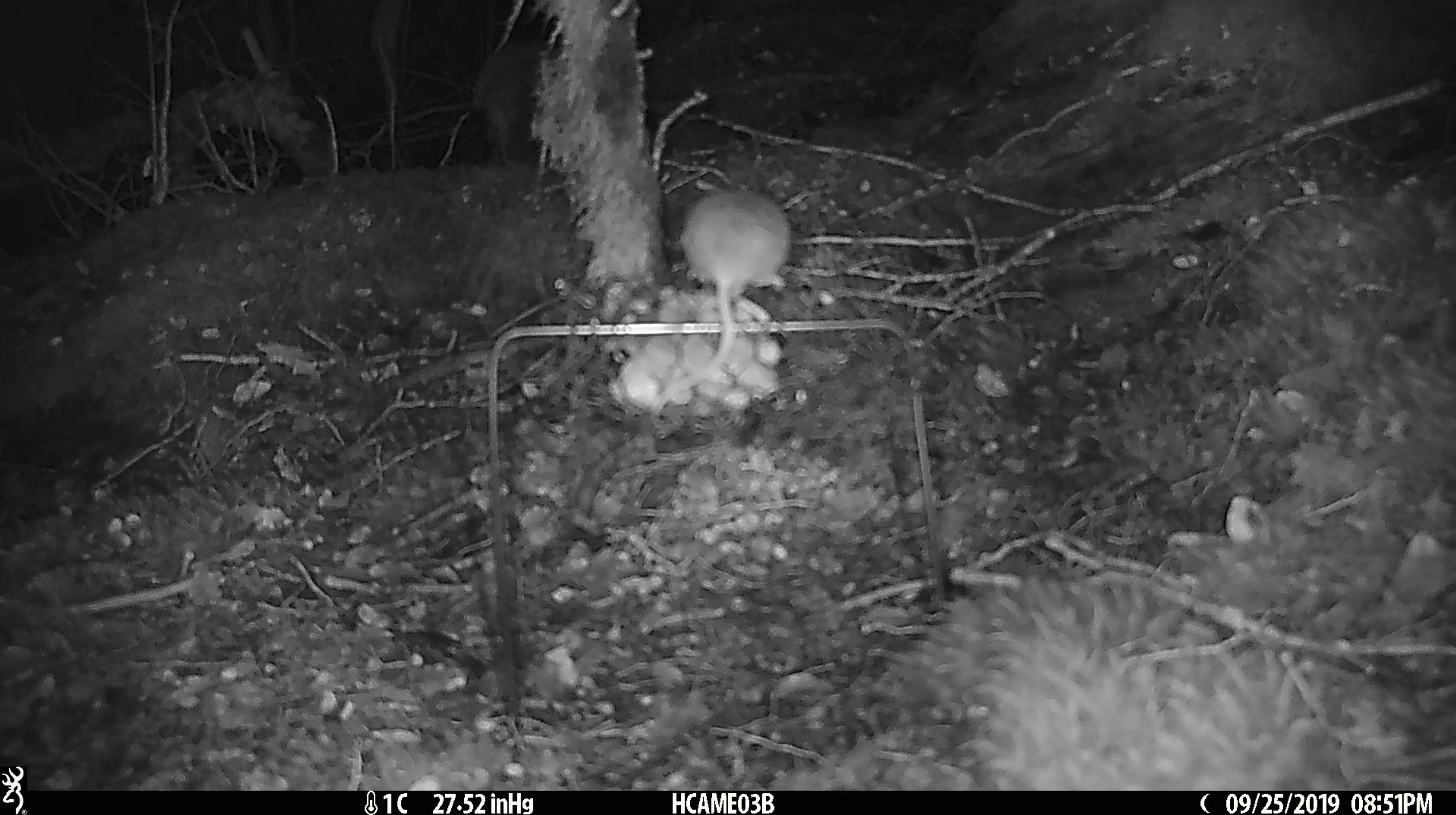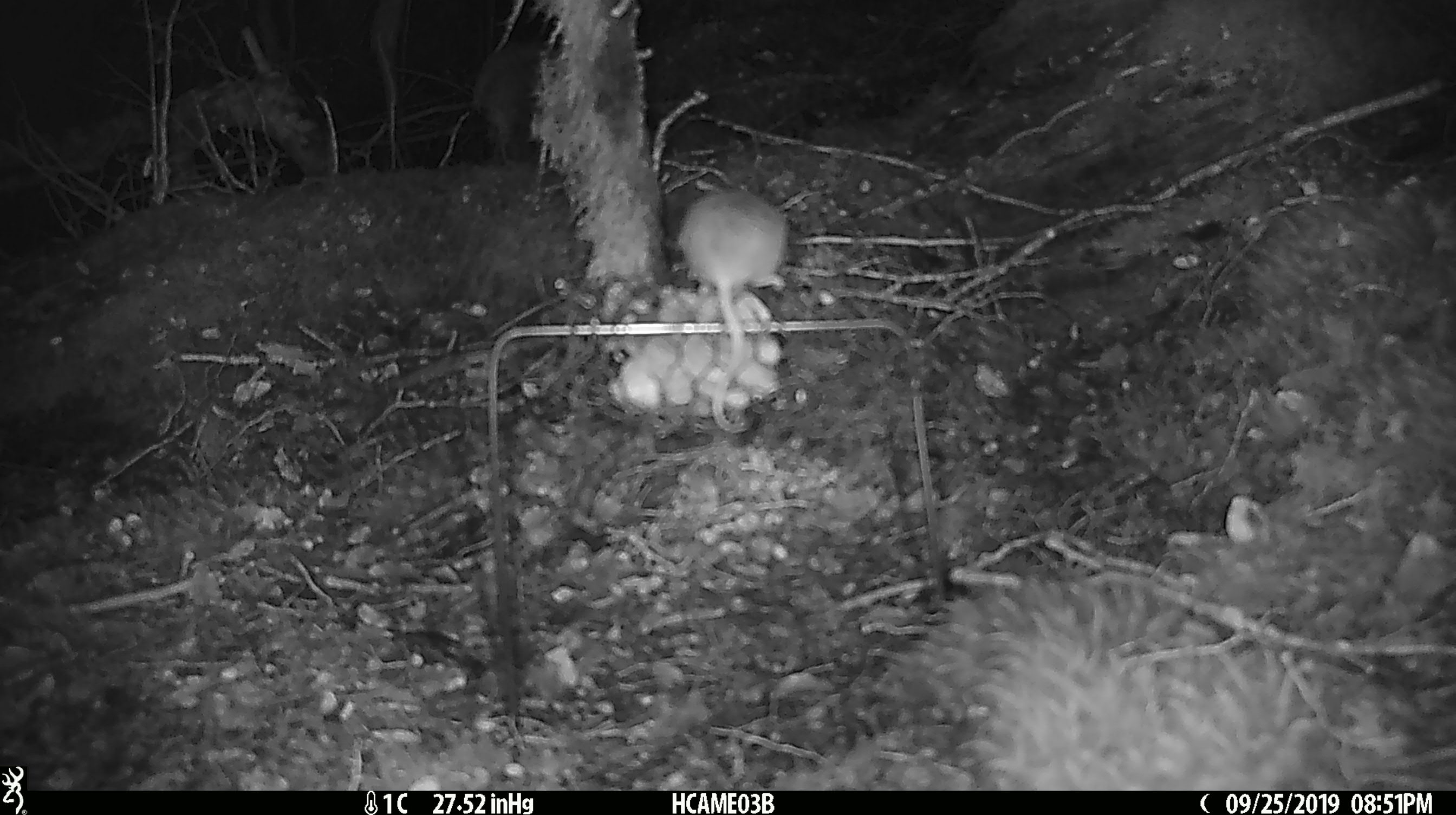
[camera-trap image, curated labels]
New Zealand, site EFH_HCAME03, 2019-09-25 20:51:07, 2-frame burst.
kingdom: Animalia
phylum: Chordata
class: Mammalia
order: Rodentia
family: Muridae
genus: Mus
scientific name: Mus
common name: mouse